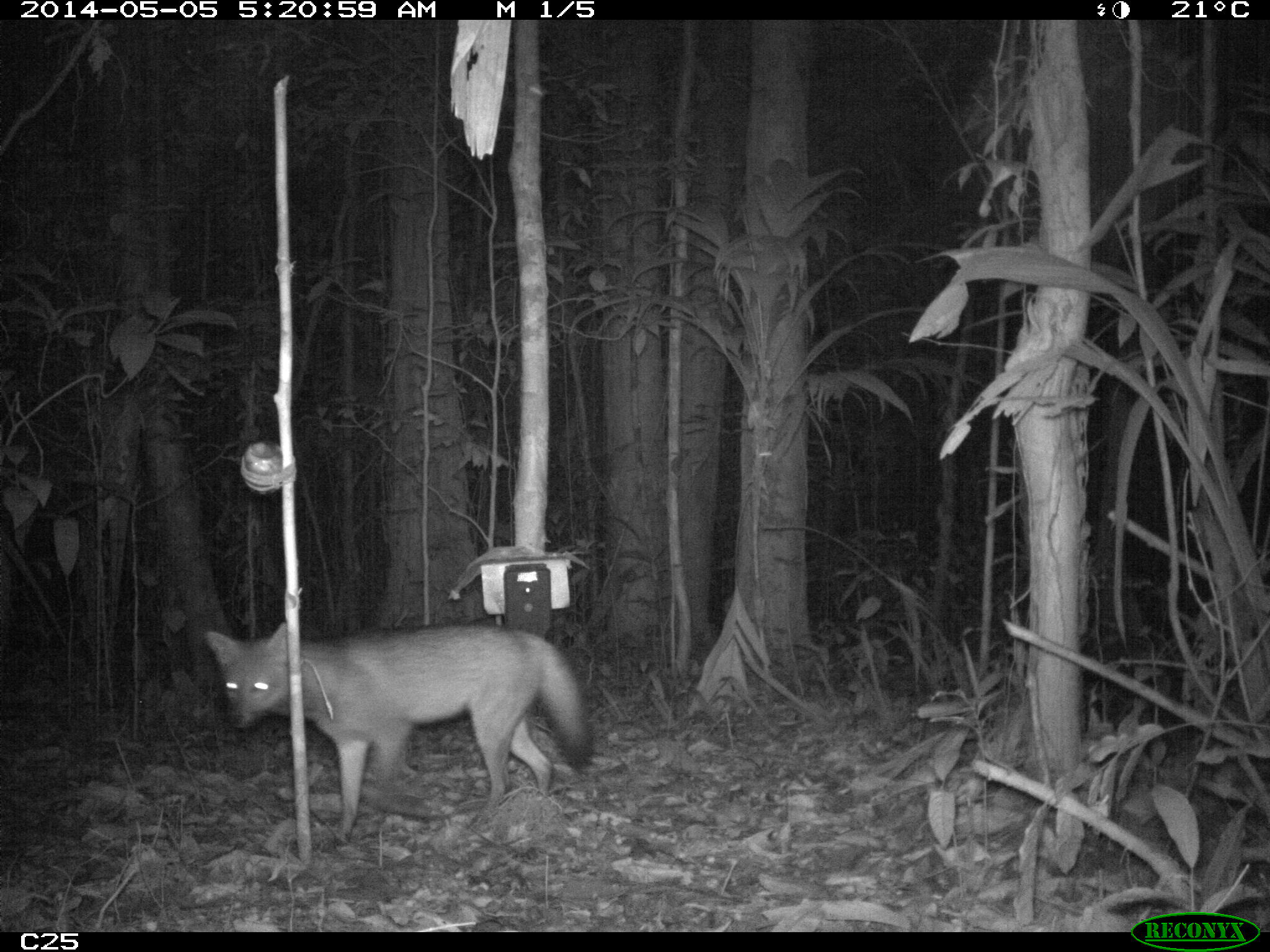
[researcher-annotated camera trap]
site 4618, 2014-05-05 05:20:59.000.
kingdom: Animalia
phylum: Chordata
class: Mammalia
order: Carnivora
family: Canidae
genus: Cerdocyon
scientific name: Cerdocyon thous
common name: crab-eating fox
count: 1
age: adult